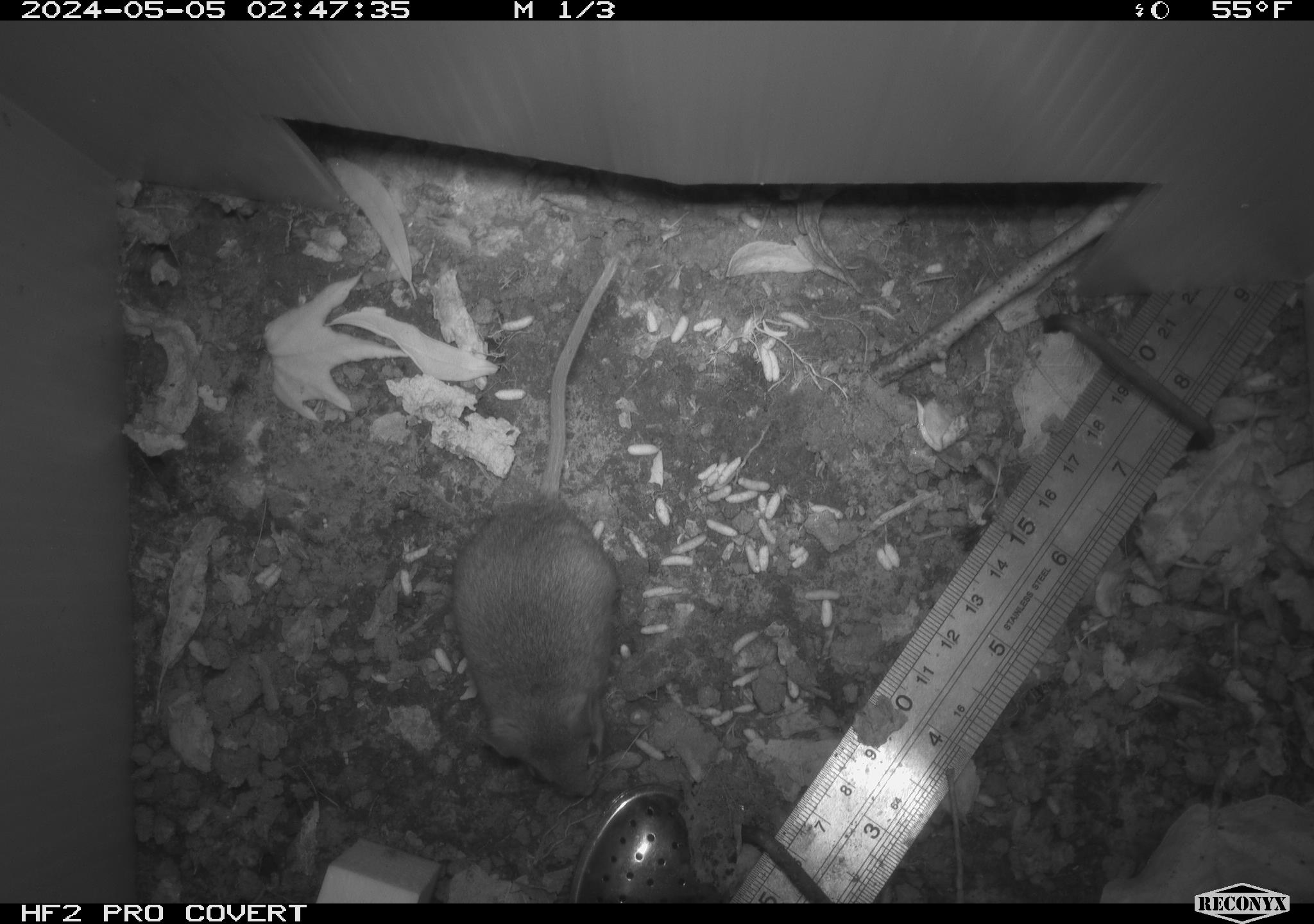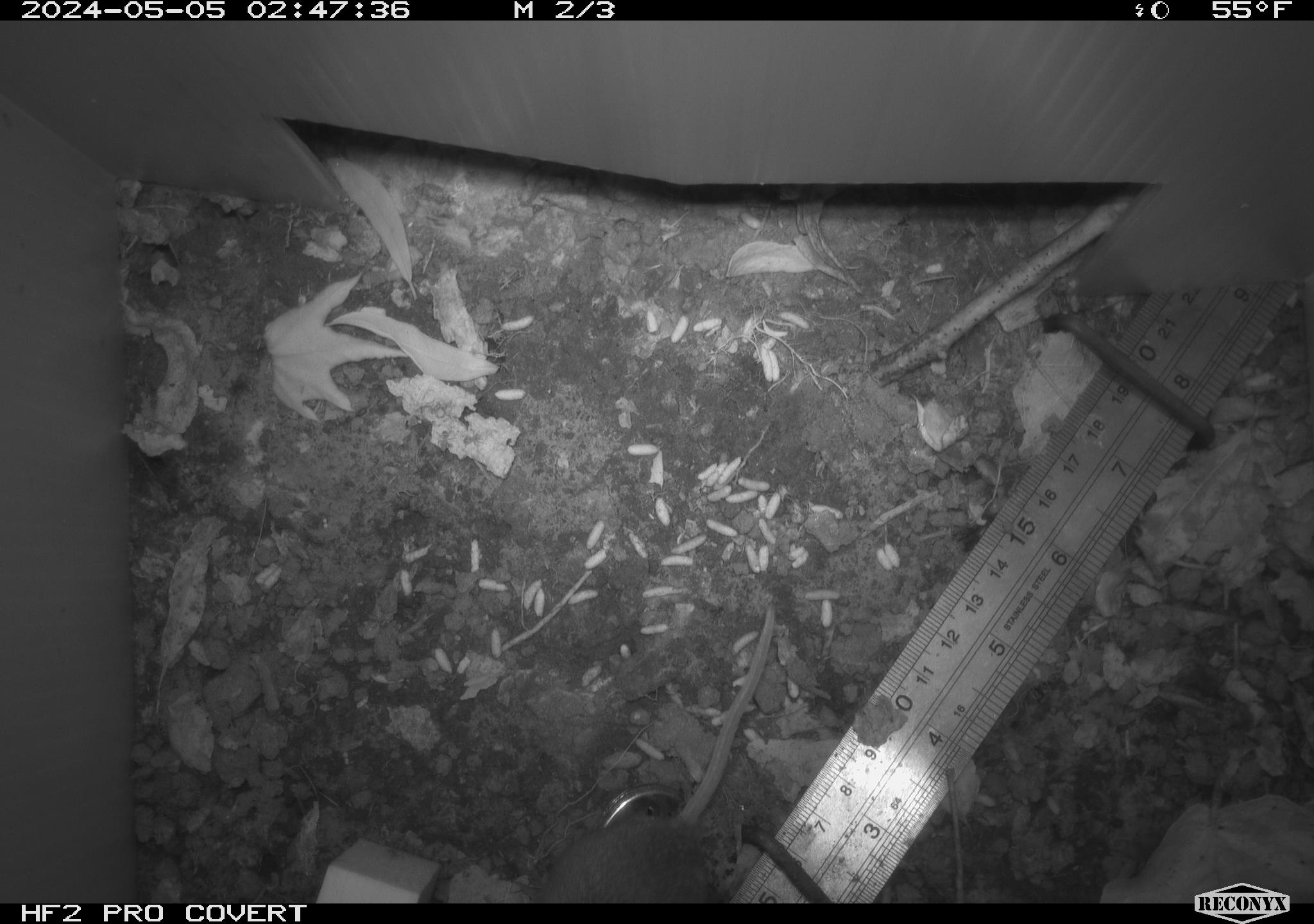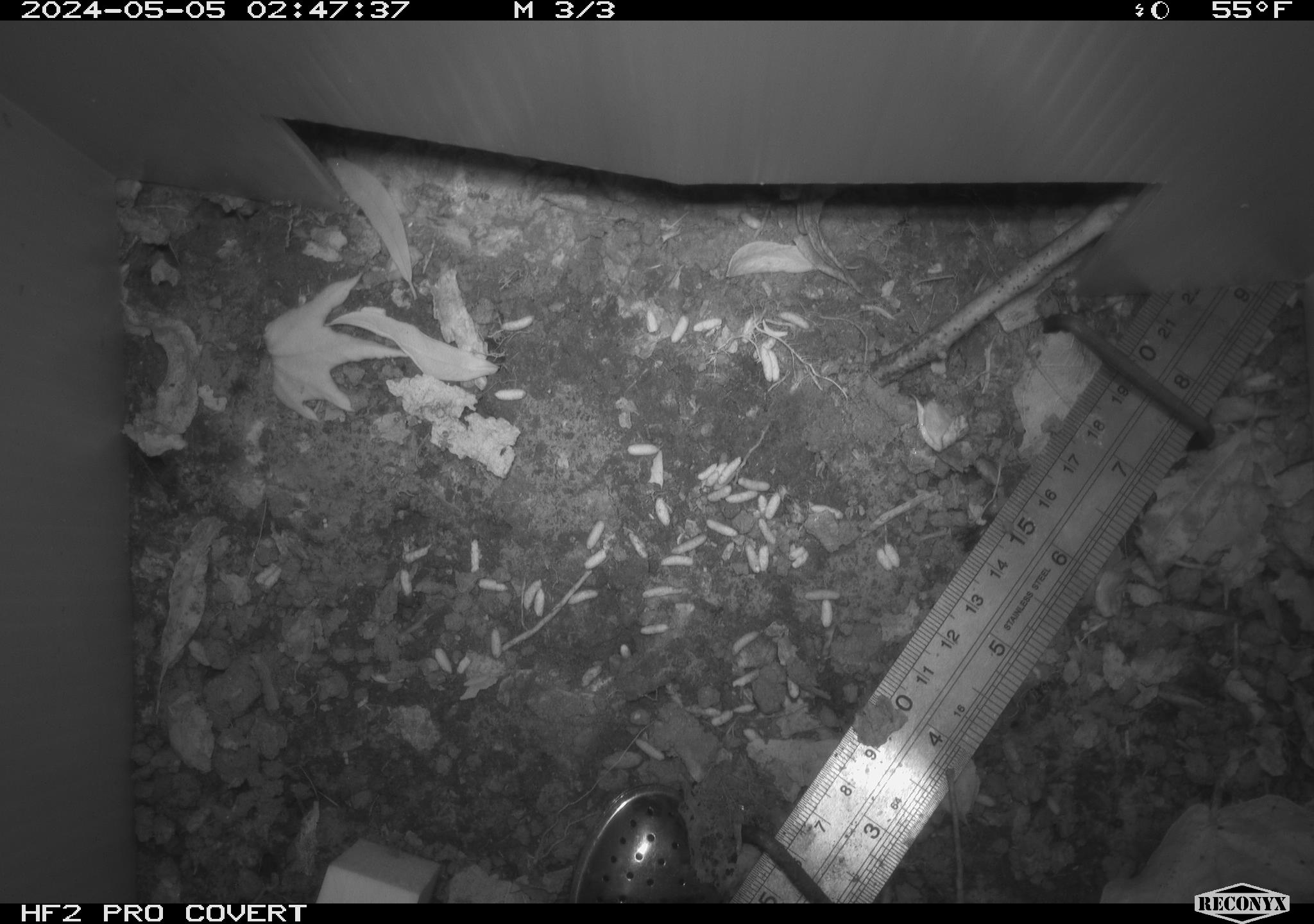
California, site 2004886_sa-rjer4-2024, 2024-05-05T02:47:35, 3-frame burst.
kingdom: Animalia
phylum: Chordata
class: Mammalia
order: Rodentia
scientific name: Rodentia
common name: mouse species